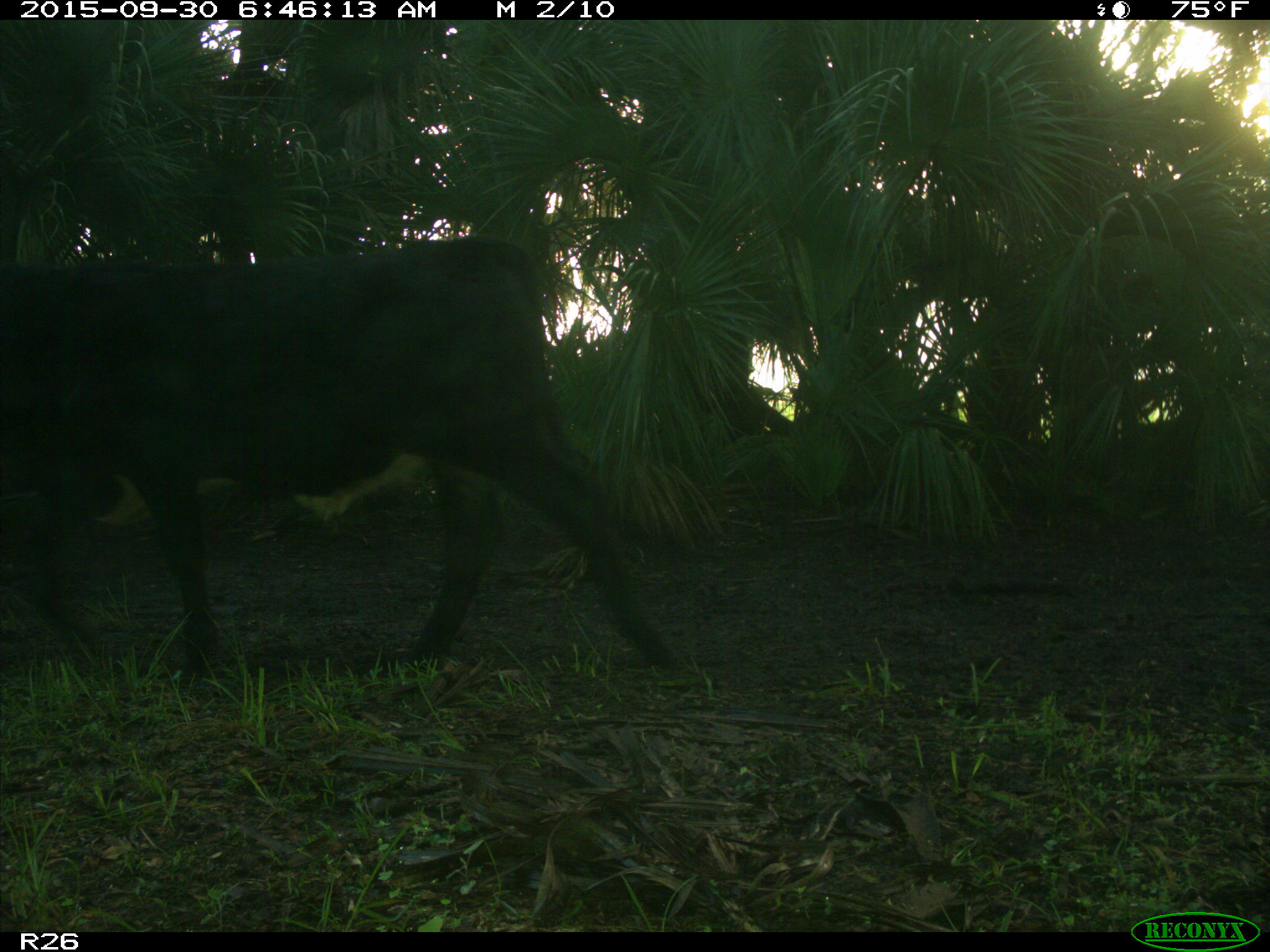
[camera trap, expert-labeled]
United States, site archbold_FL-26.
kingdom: Animalia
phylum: Chordata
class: Mammalia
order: Artiodactyla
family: Bovidae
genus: Bos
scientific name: Bos taurus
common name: domestic cow